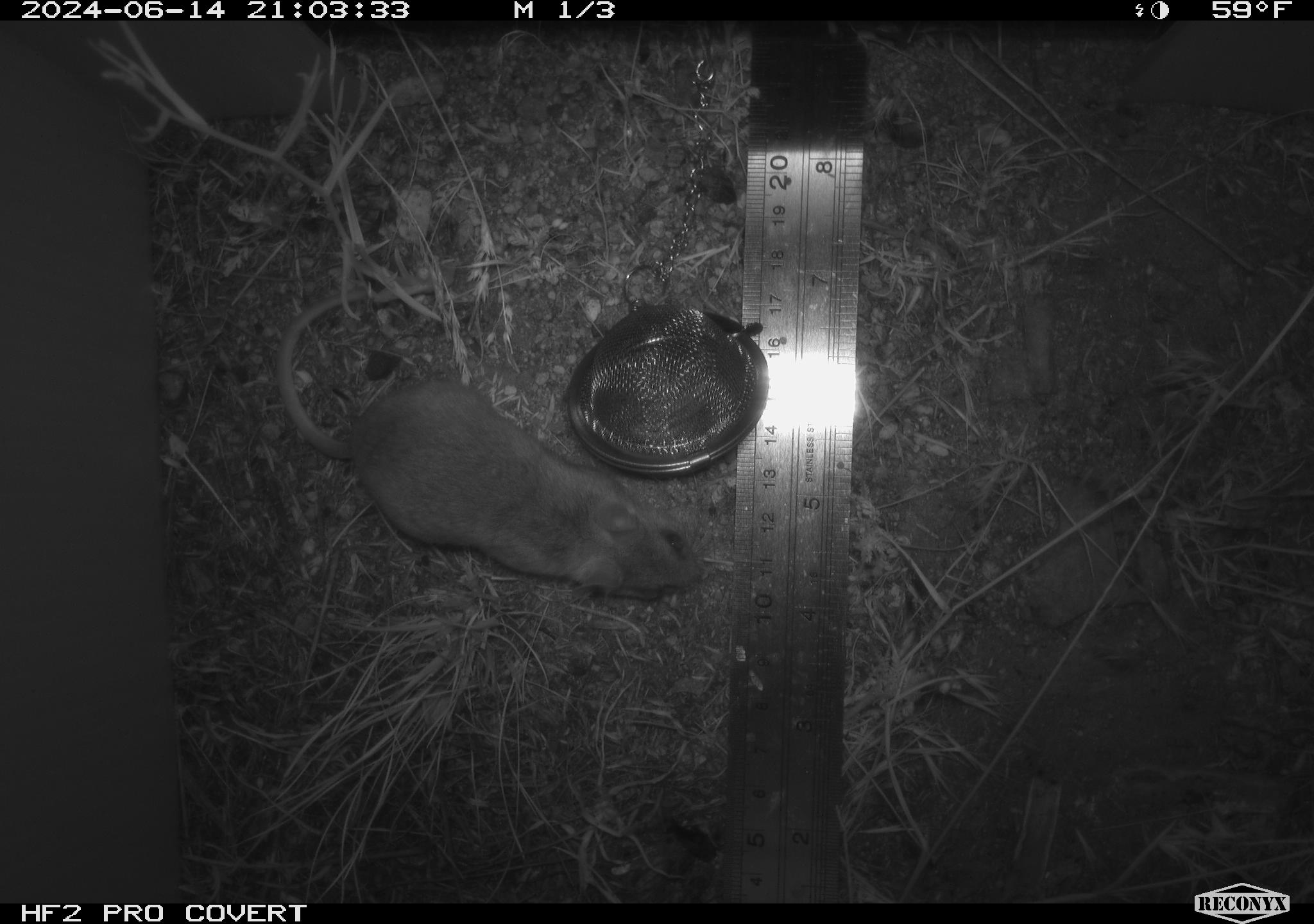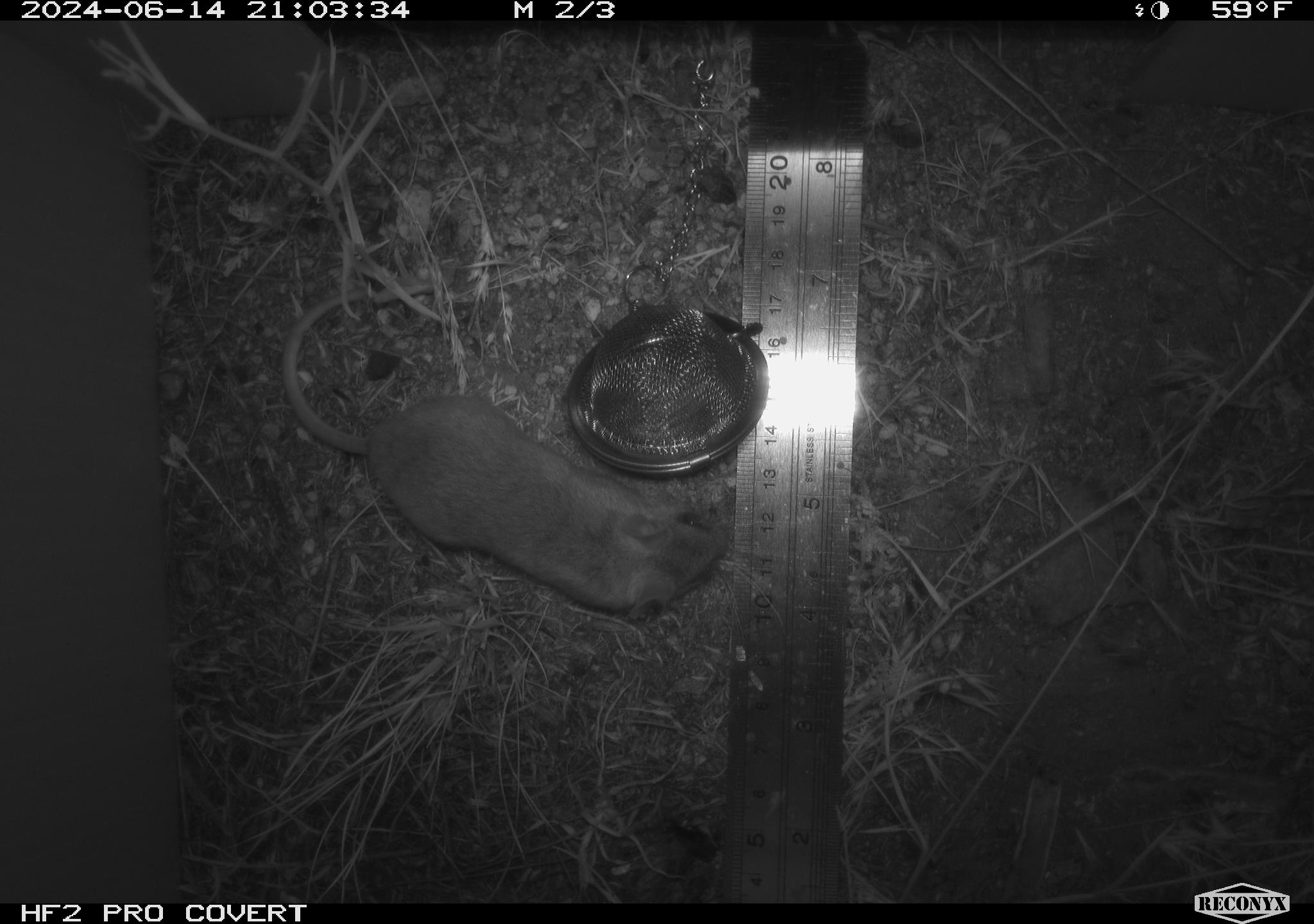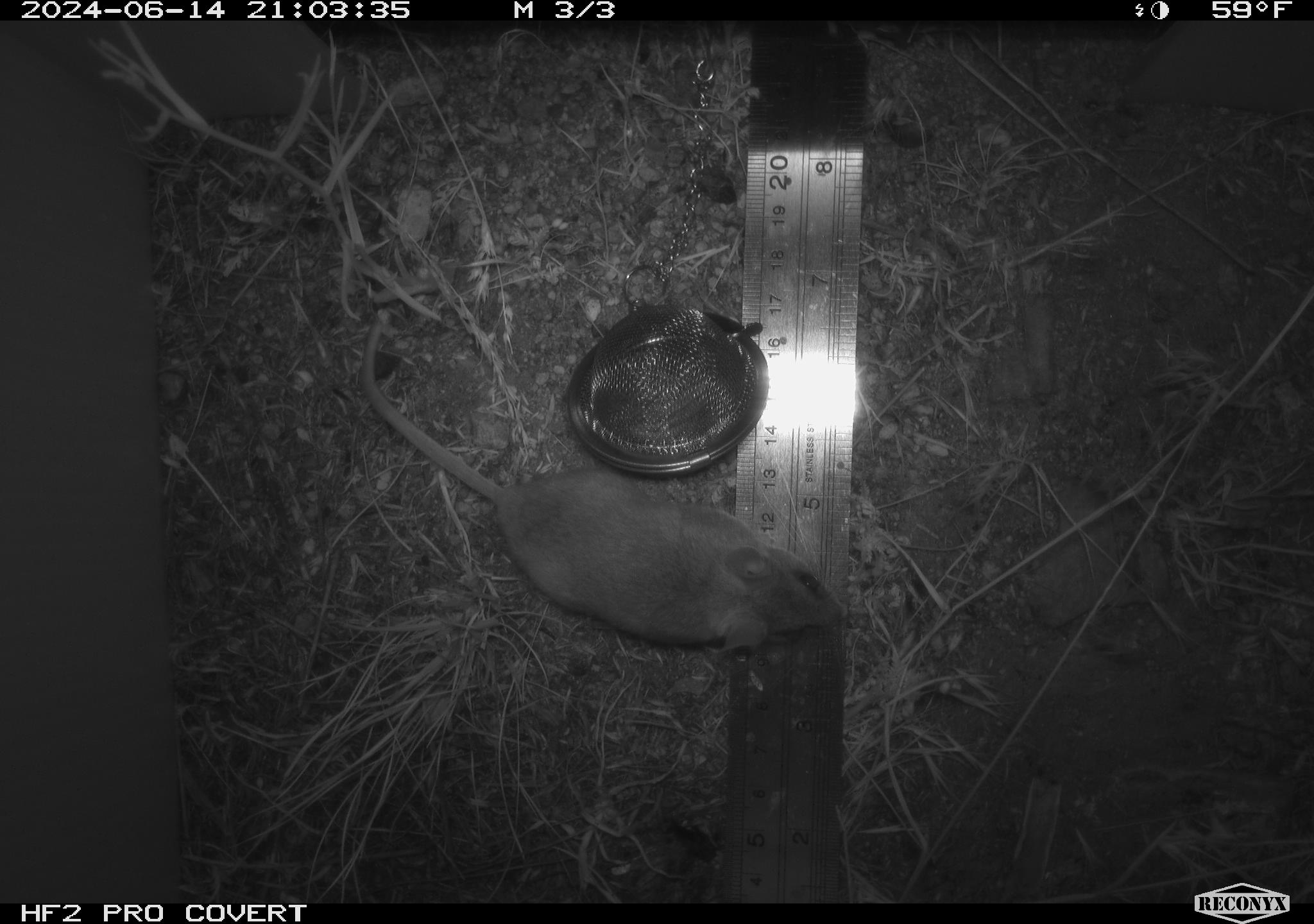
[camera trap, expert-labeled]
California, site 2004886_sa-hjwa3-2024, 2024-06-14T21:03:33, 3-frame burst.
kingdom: Animalia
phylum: Chordata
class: Mammalia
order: Rodentia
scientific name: Rodentia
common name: rodent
Rodent (Rodentia).